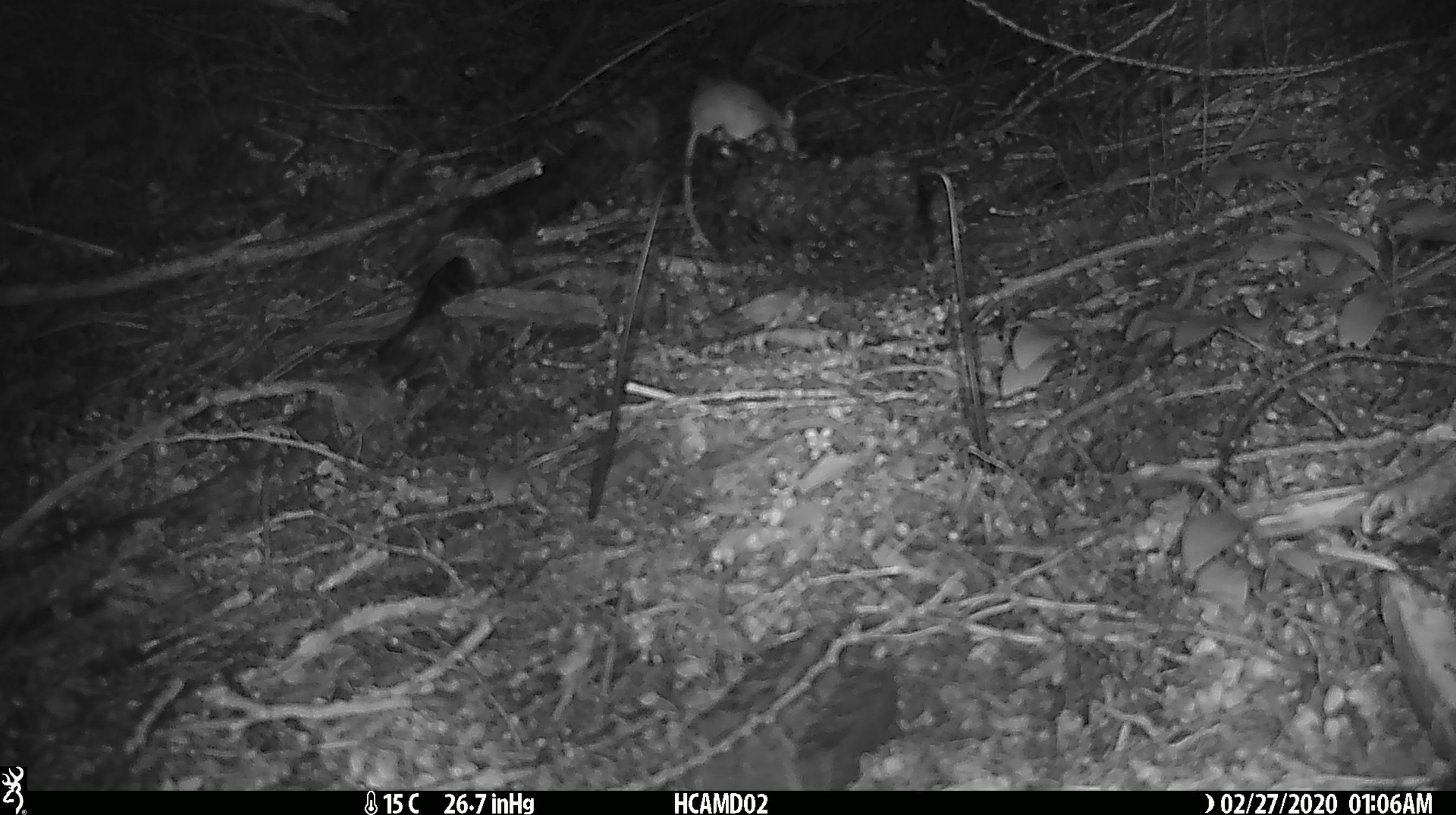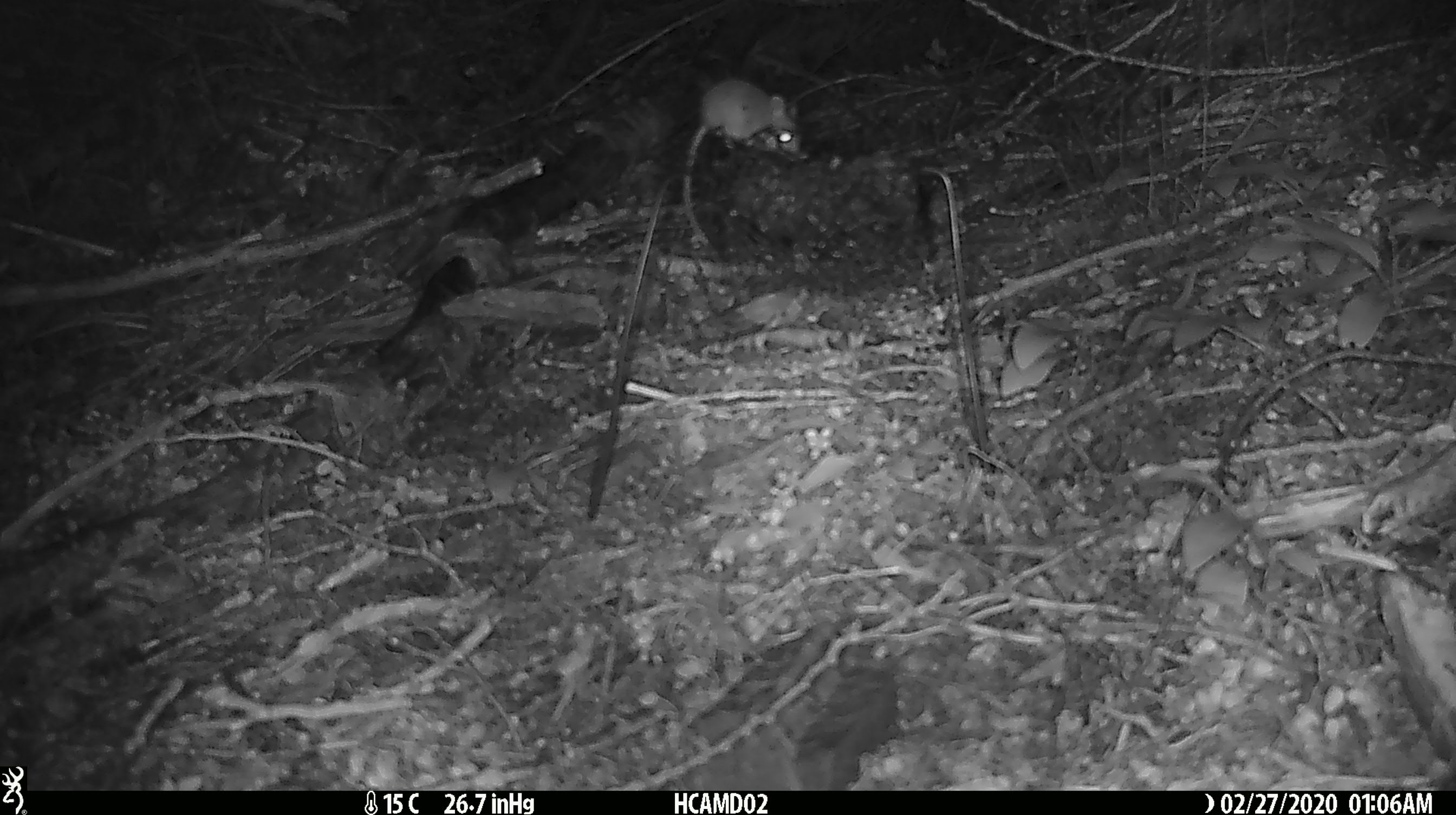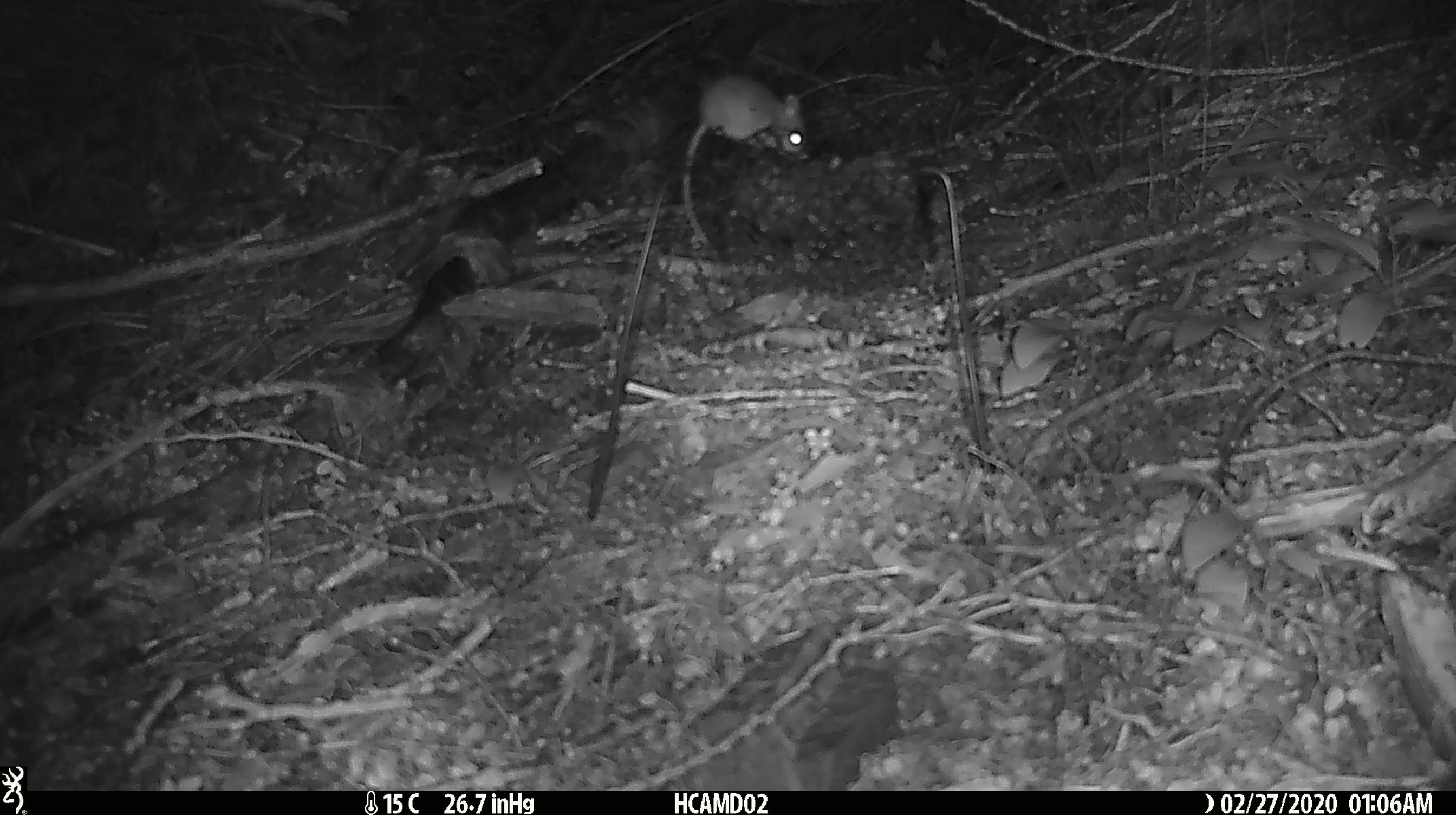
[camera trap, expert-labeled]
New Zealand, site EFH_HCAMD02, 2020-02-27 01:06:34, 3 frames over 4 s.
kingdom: Animalia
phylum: Chordata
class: Mammalia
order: Rodentia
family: Muridae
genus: Mus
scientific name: Mus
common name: mouse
Mouse (Mus).